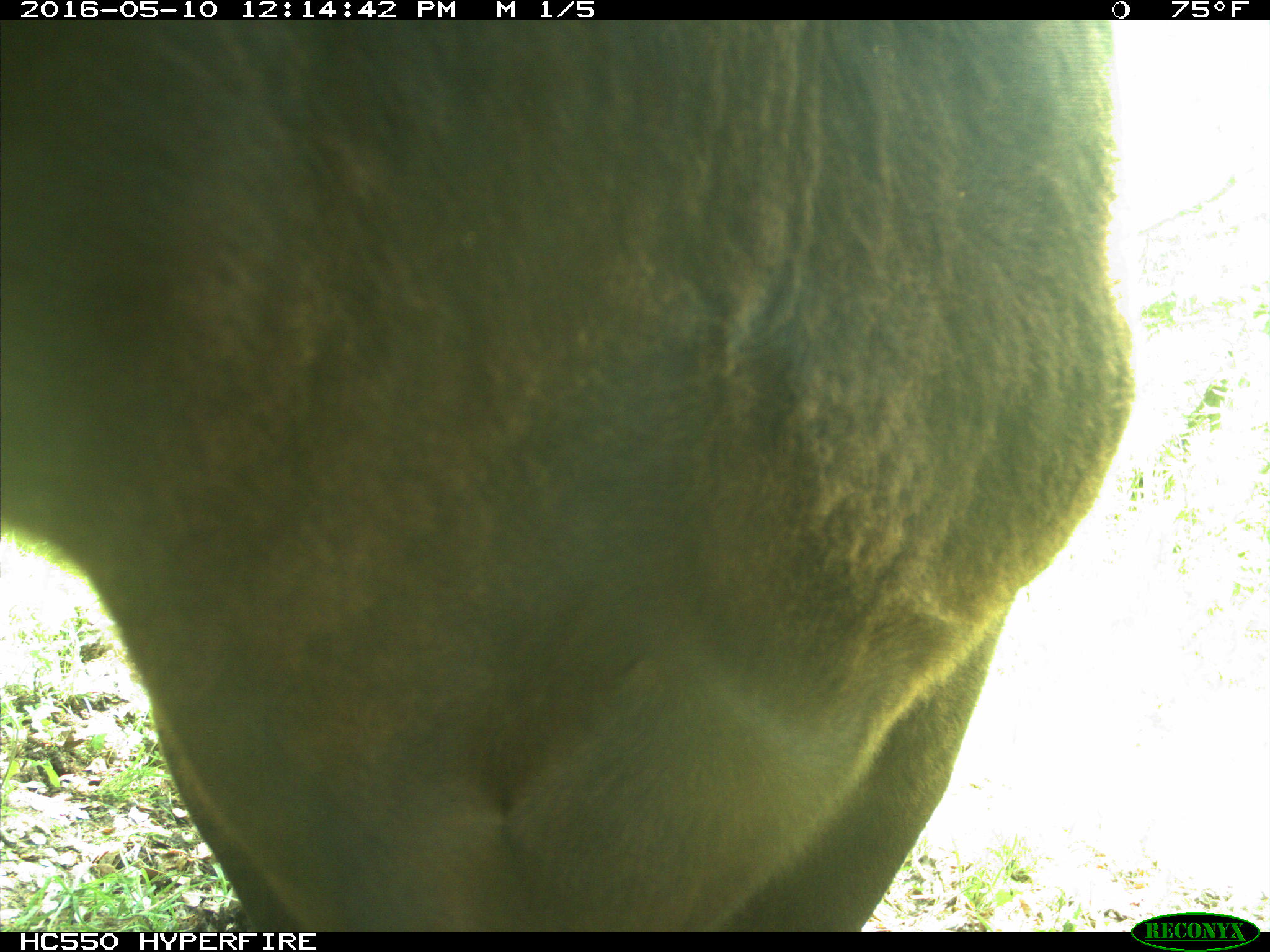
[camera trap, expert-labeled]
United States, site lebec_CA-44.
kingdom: Animalia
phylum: Chordata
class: Mammalia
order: Artiodactyla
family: Bovidae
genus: Bos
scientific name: Bos taurus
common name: domestic cow